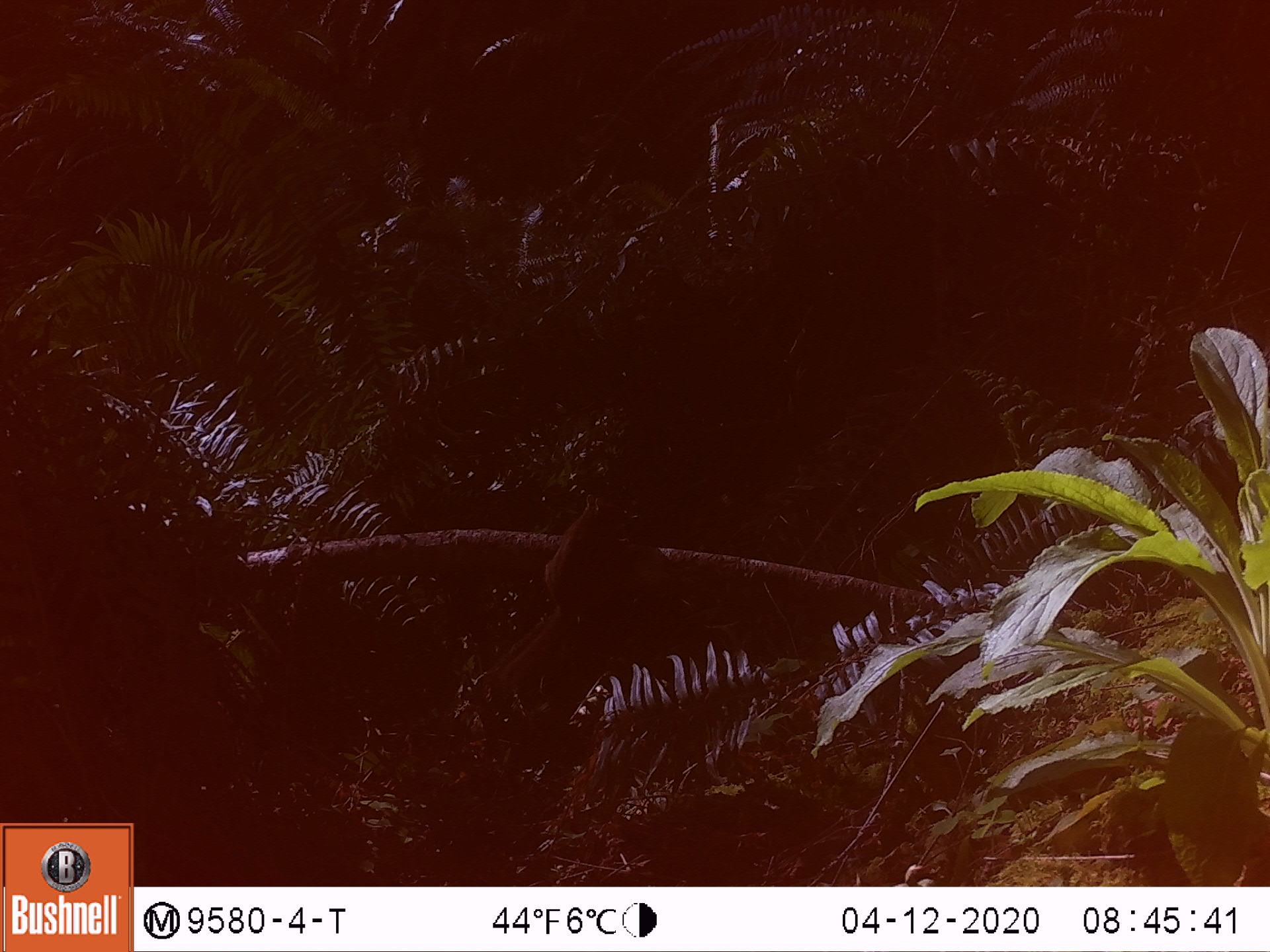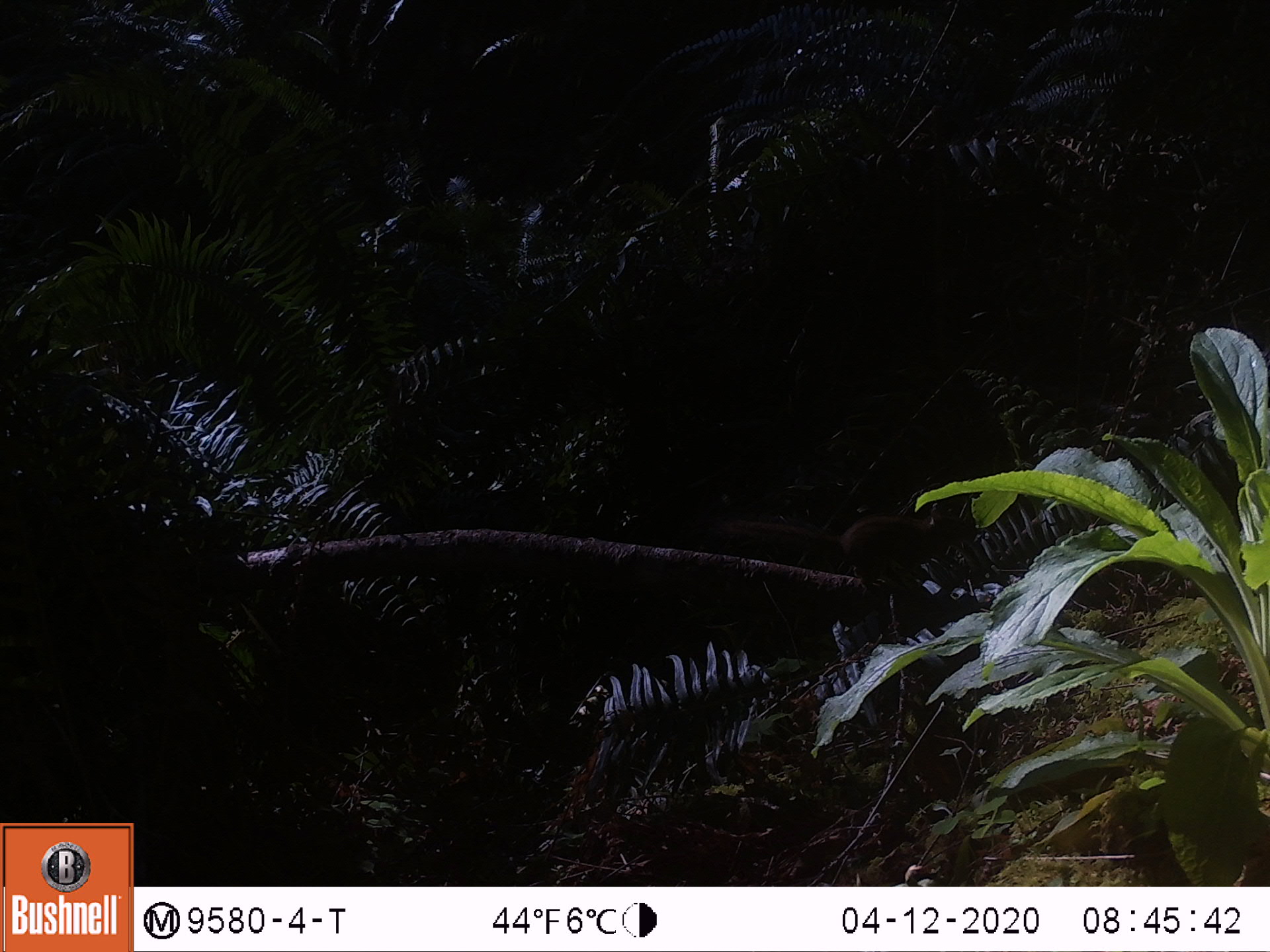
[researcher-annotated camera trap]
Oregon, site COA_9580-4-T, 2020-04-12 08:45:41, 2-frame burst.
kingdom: Animalia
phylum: Chordata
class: Mammalia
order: Rodentia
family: Sciuridae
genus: Neotamias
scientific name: Neotamias townsendii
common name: townsend's chipmunk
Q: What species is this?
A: Townsend's chipmunk (Neotamias townsendii).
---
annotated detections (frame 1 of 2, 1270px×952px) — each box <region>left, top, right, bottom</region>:
townsend's chipmunk: <region>480, 487, 633, 701</region>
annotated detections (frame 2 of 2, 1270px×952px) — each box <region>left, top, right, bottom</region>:
townsend's chipmunk: <region>709, 499, 976, 593</region>